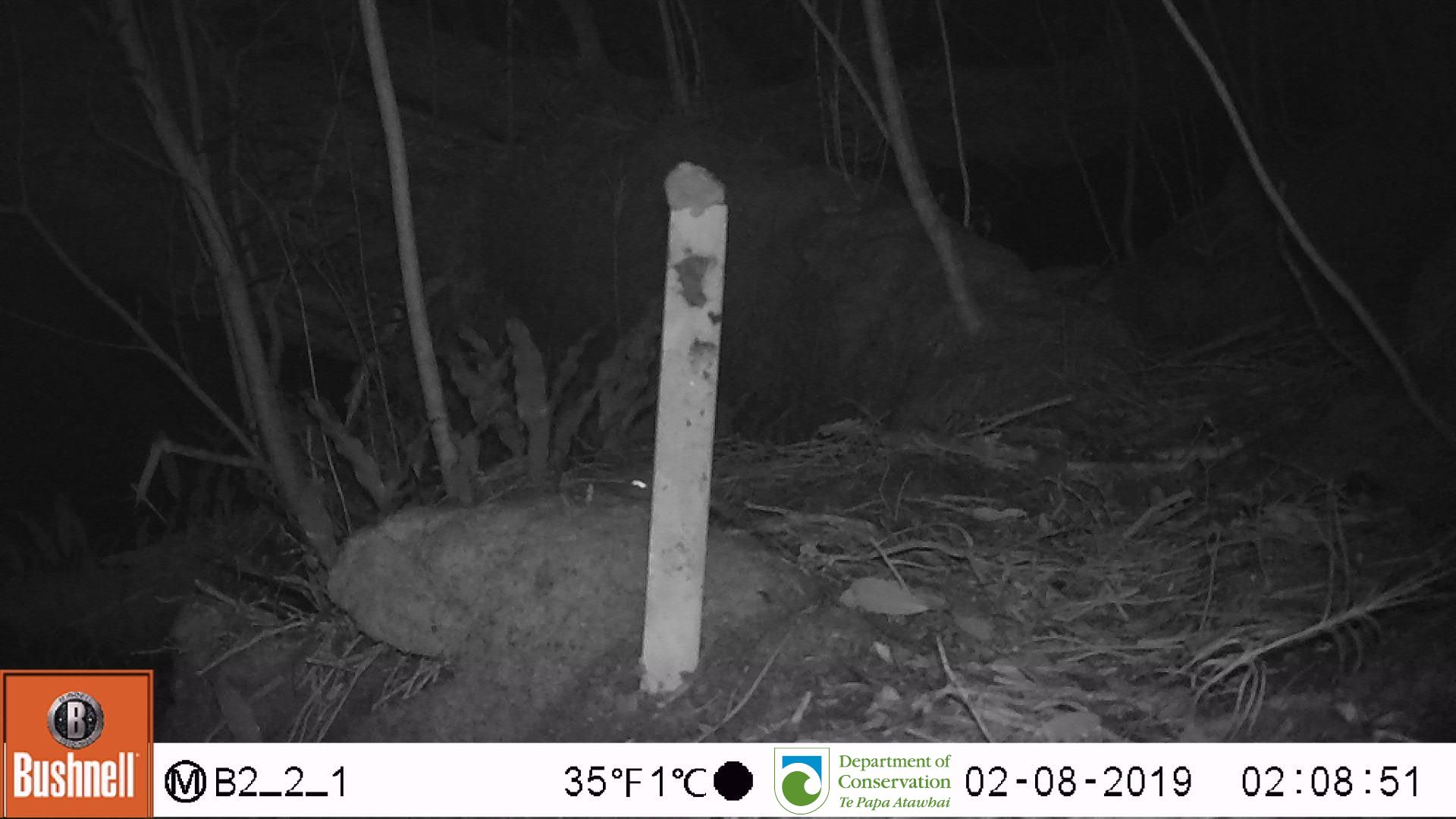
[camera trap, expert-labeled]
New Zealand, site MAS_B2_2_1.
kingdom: Animalia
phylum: Chordata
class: Mammalia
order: Rodentia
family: Muridae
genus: Mus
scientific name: Mus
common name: mouse